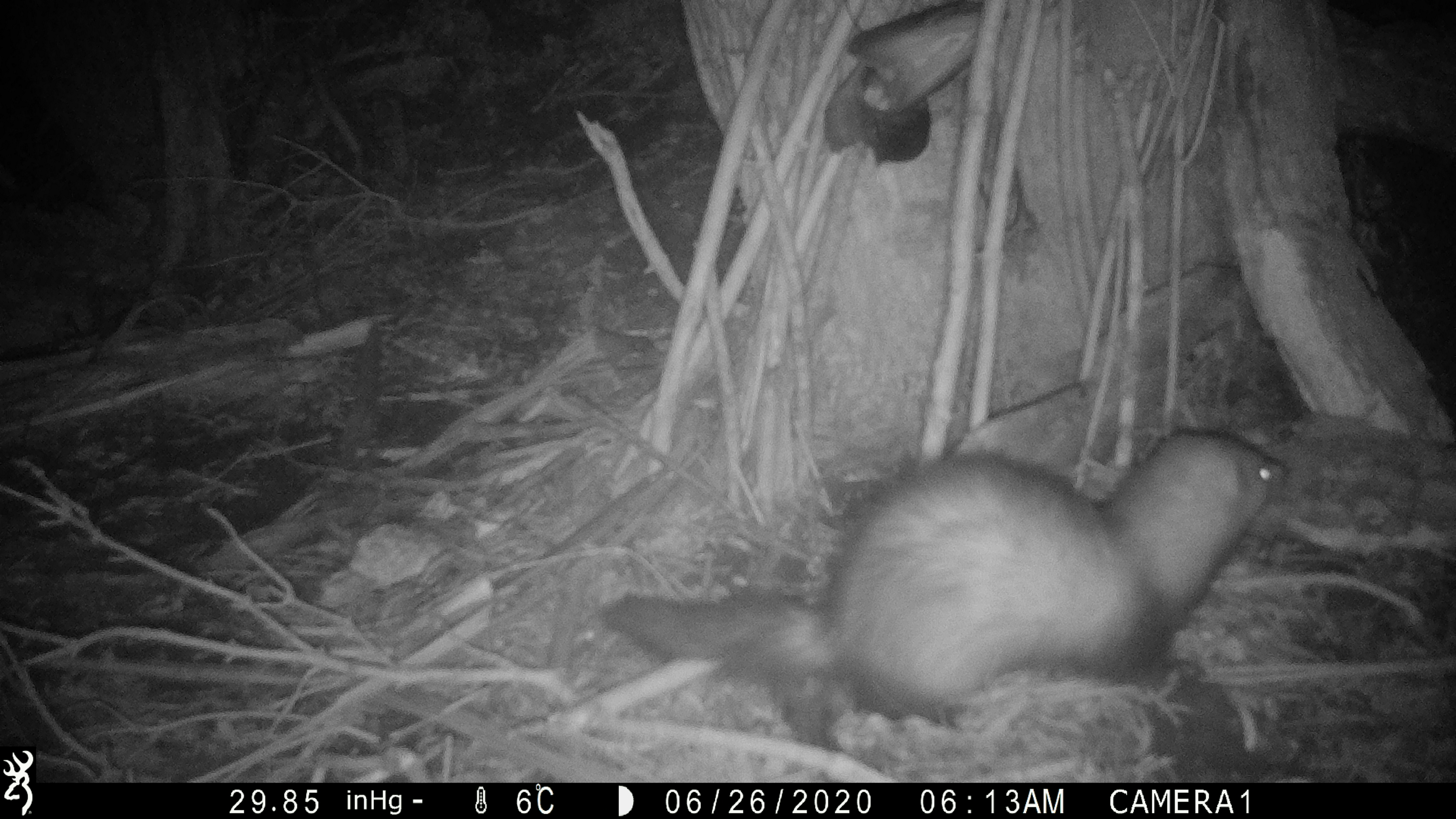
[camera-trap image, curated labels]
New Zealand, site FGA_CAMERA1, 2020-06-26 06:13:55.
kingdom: Animalia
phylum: Chordata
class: Mammalia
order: Carnivora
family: Mustelidae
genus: Mustela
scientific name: Mustela furo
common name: ferret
Ferret (Mustela furo).